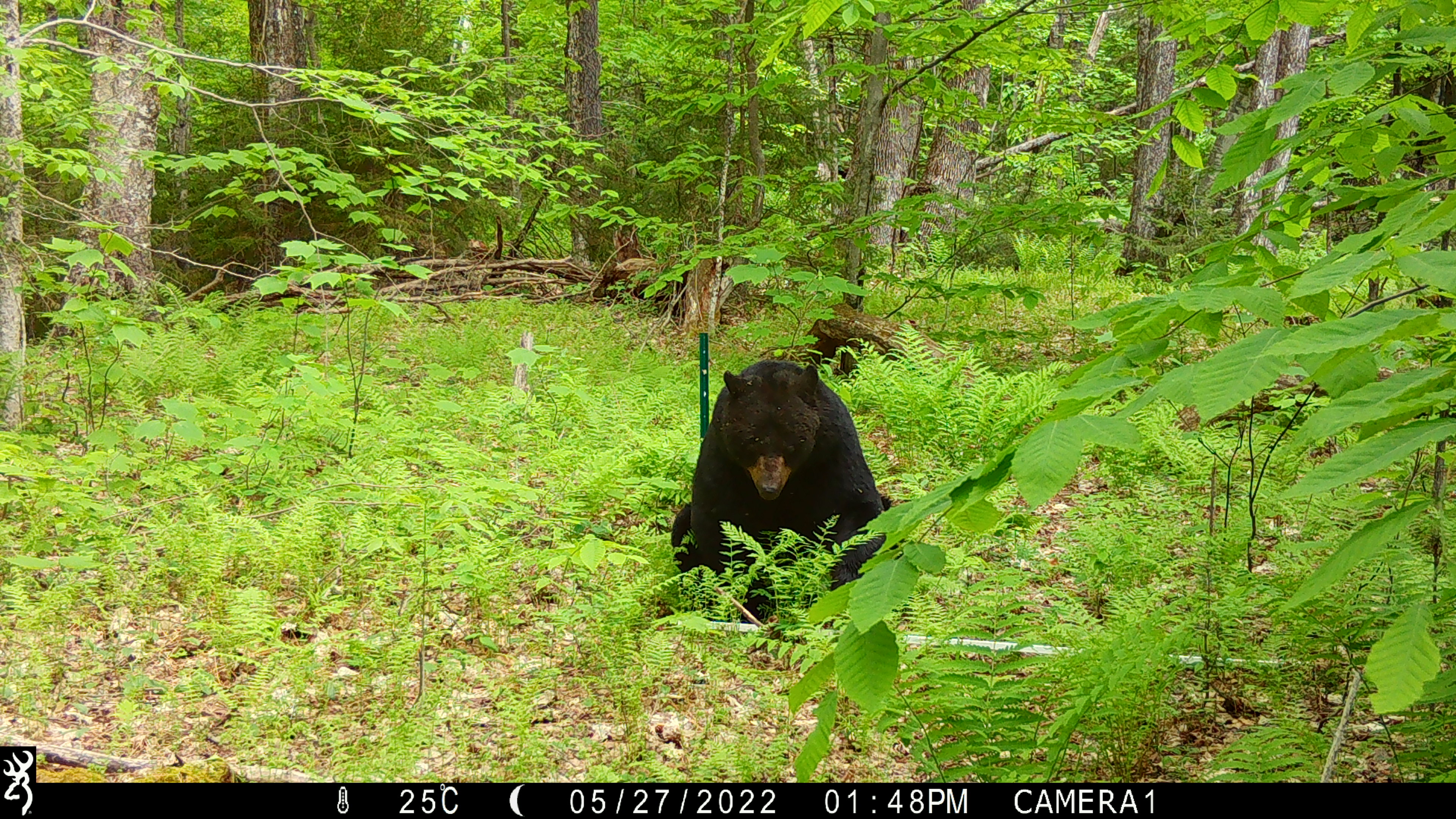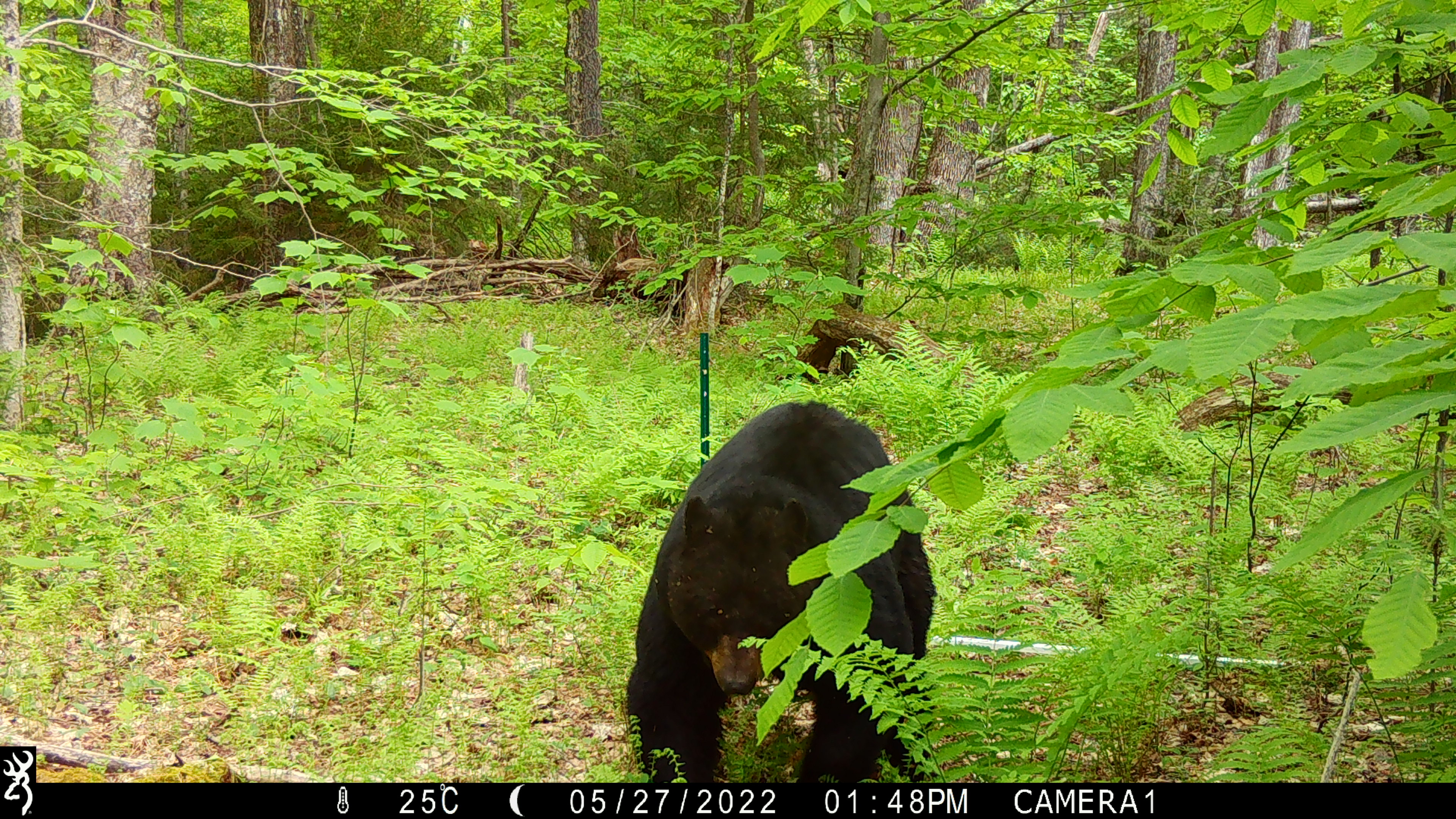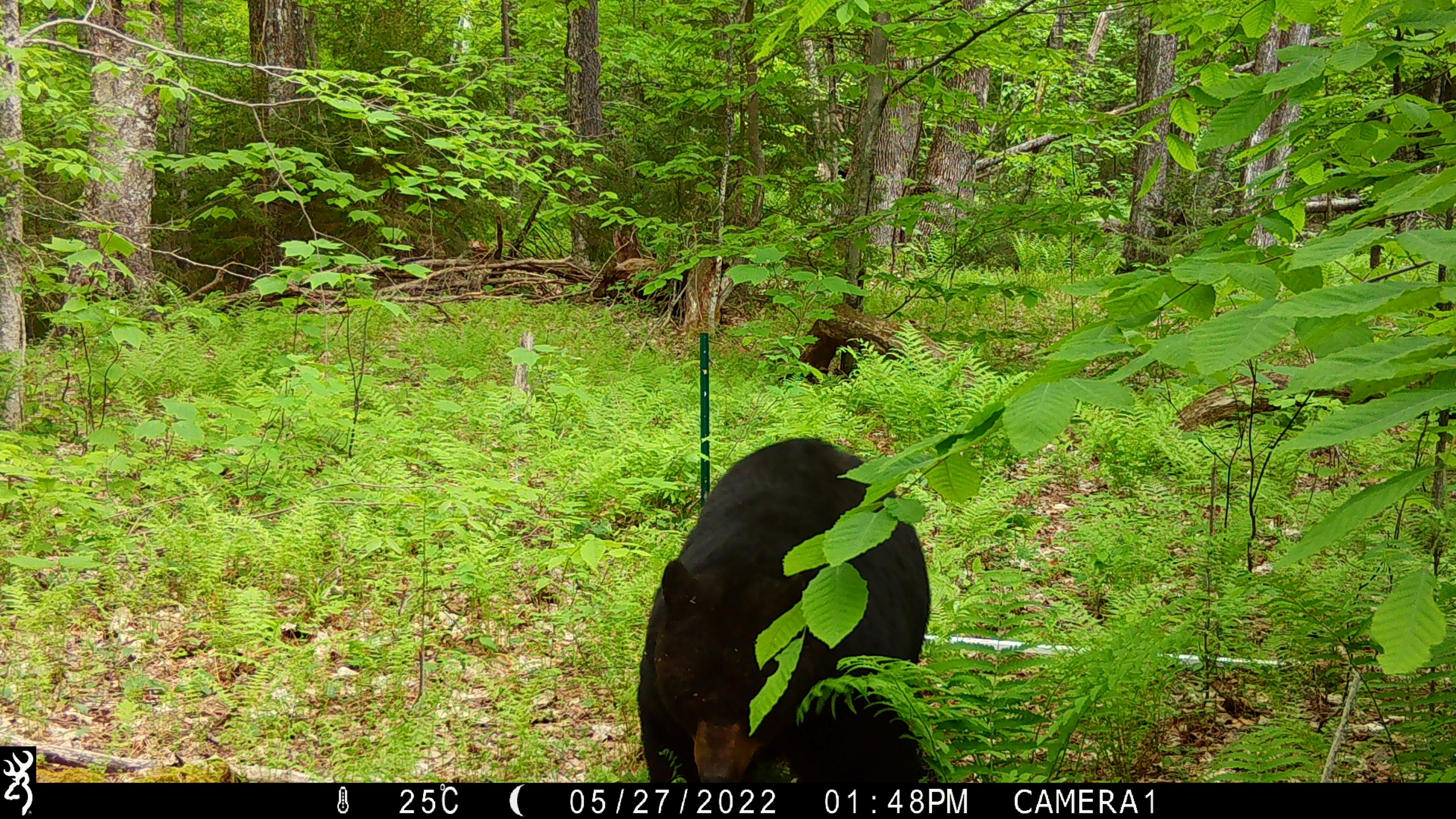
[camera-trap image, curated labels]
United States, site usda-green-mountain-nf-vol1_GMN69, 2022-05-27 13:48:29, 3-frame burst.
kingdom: Animalia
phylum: Chordata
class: Mammalia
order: Carnivora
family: Ursidae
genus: Ursus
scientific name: Ursus americanus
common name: black bear